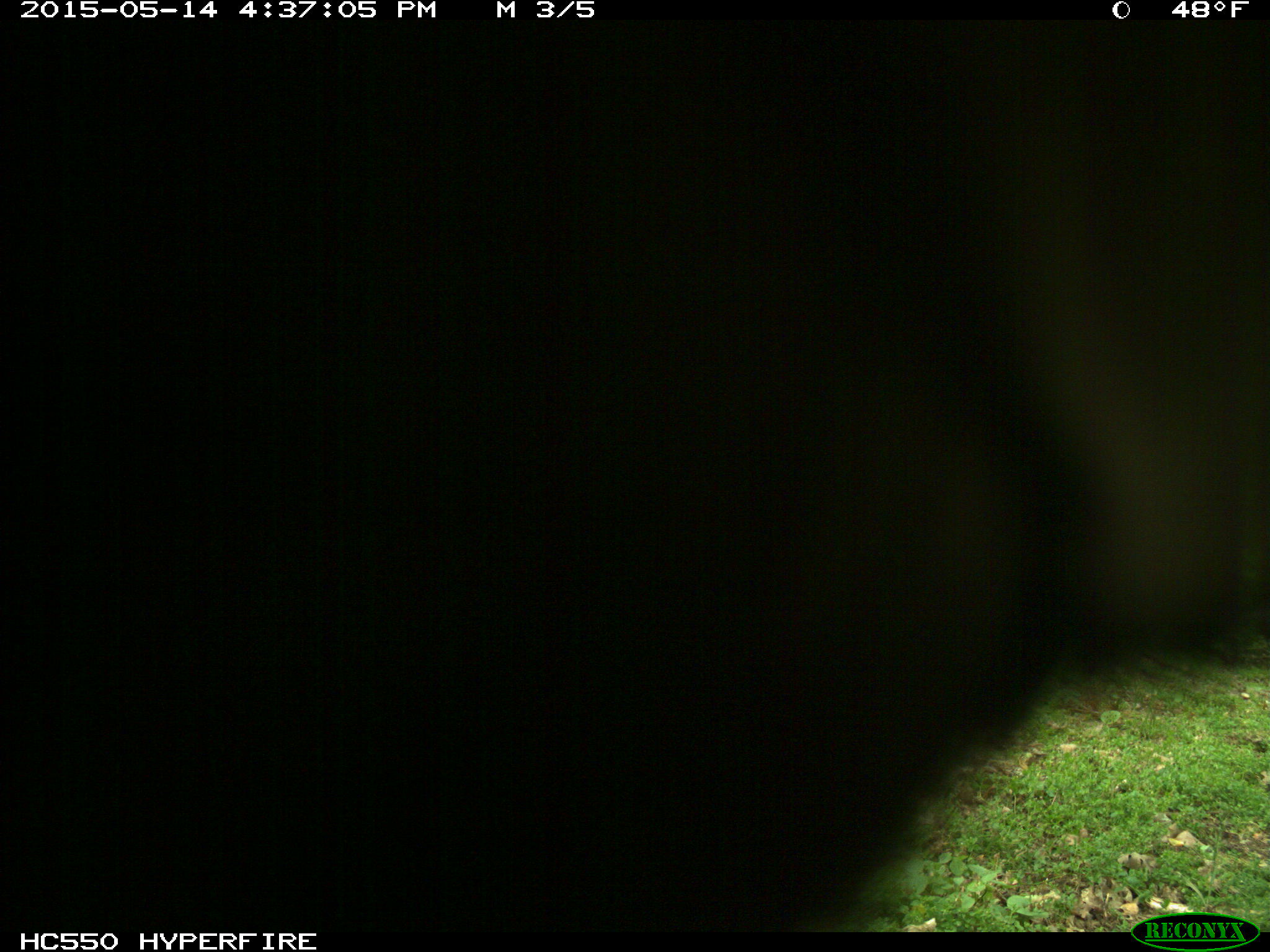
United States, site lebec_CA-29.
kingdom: Animalia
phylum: Chordata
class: Mammalia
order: Artiodactyla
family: Bovidae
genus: Bos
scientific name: Bos taurus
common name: domestic cow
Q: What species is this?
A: Bos taurus (domestic cow).